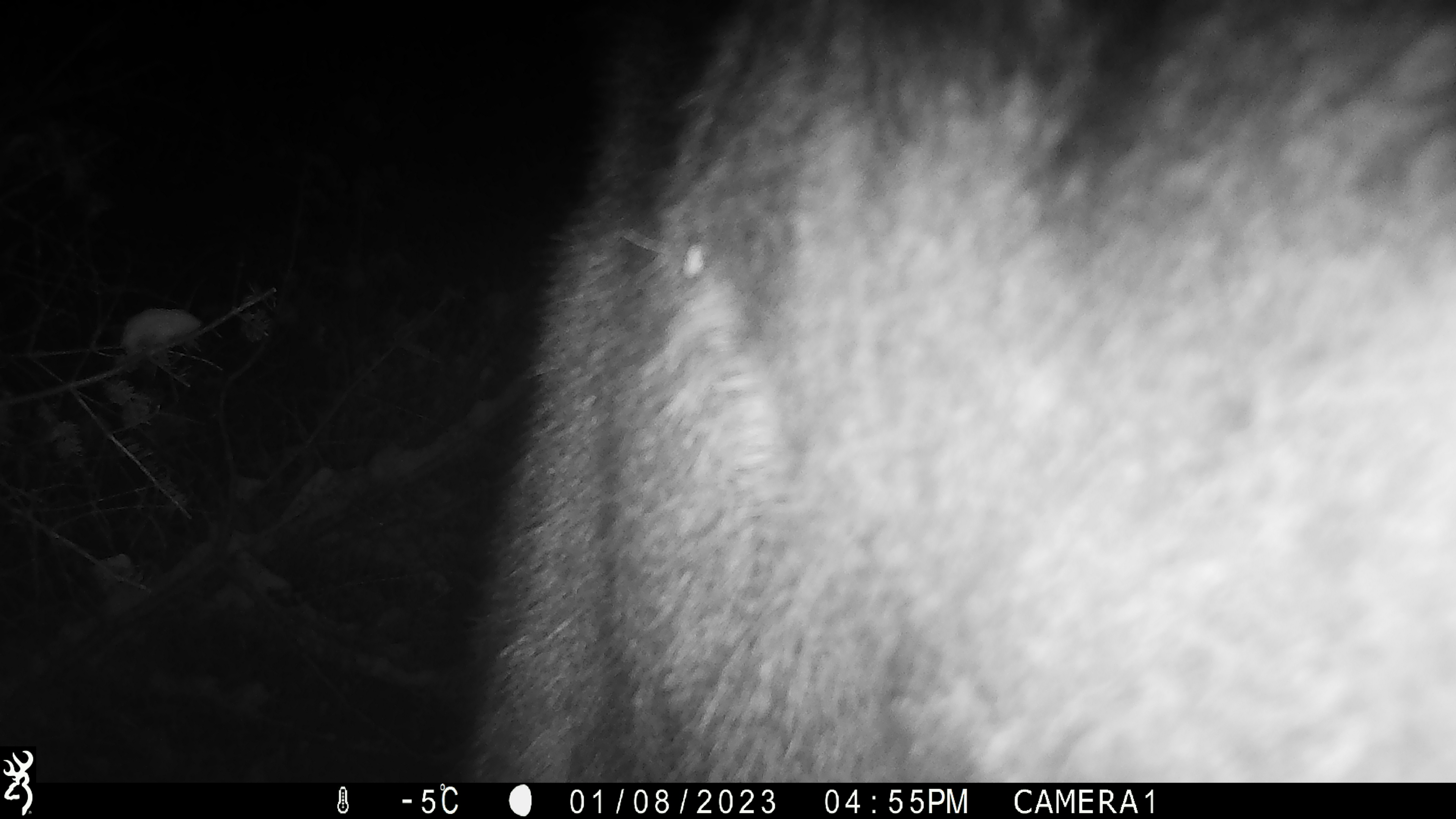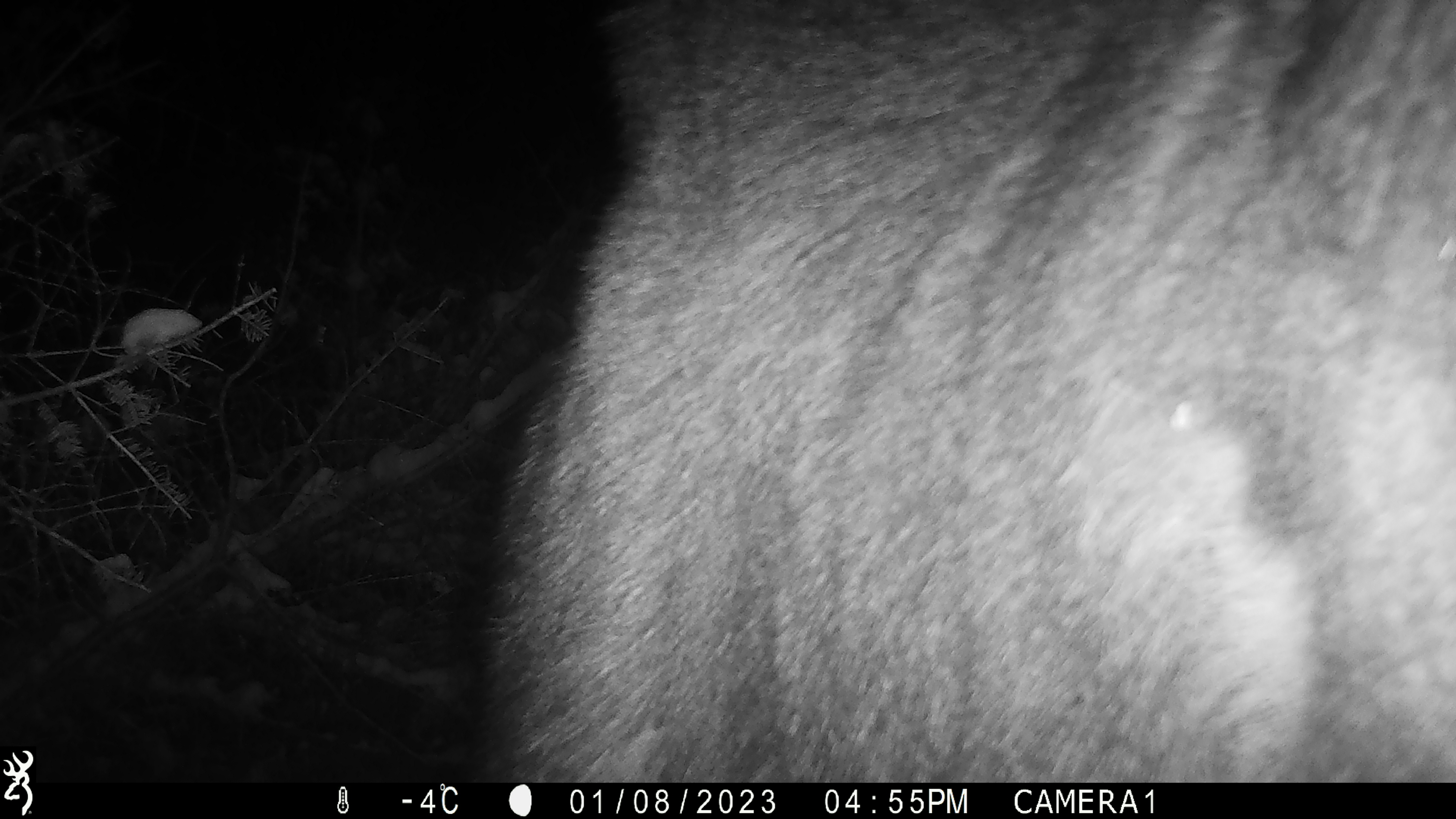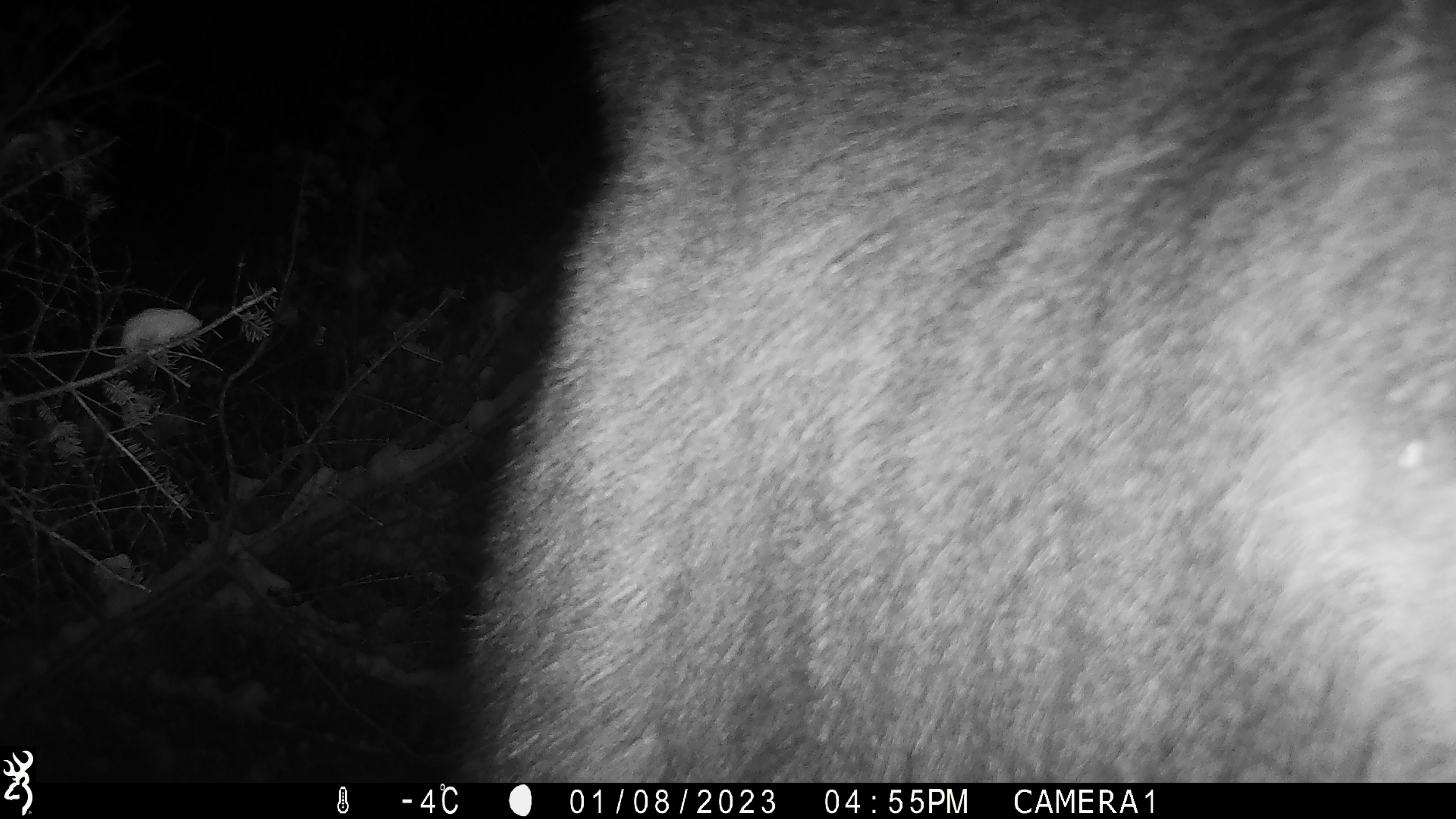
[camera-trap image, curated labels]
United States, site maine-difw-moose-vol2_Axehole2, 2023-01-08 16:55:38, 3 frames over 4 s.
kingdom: Animalia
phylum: Chordata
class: Mammalia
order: Artiodactyla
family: Cervidae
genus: Alces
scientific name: Alces alces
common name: moose